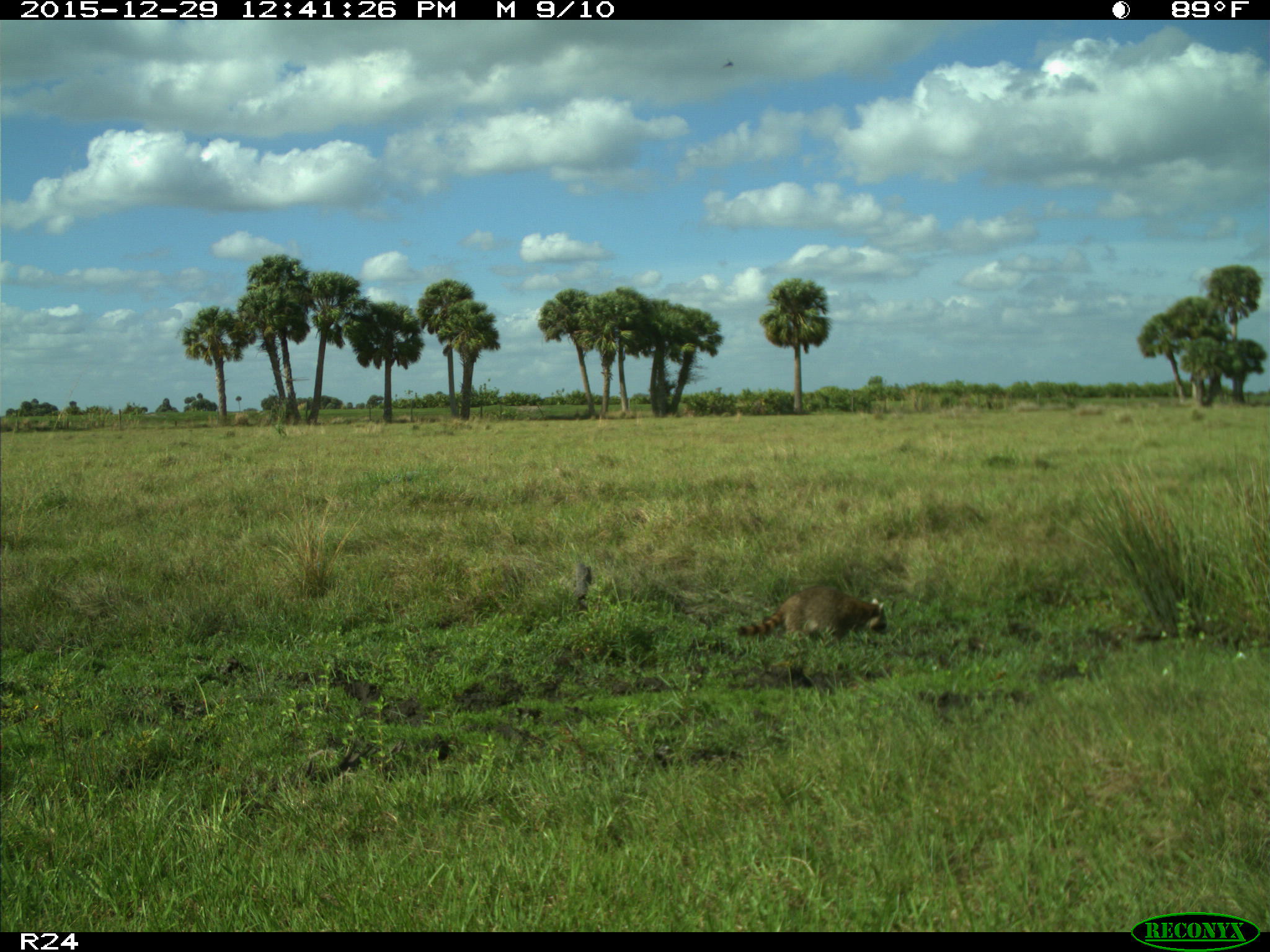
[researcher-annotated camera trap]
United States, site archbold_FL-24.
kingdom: Animalia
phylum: Chordata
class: Mammalia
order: Carnivora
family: Procyonidae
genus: Procyon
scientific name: Procyon lotor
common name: common raccoon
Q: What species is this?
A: Procyon lotor (common raccoon).